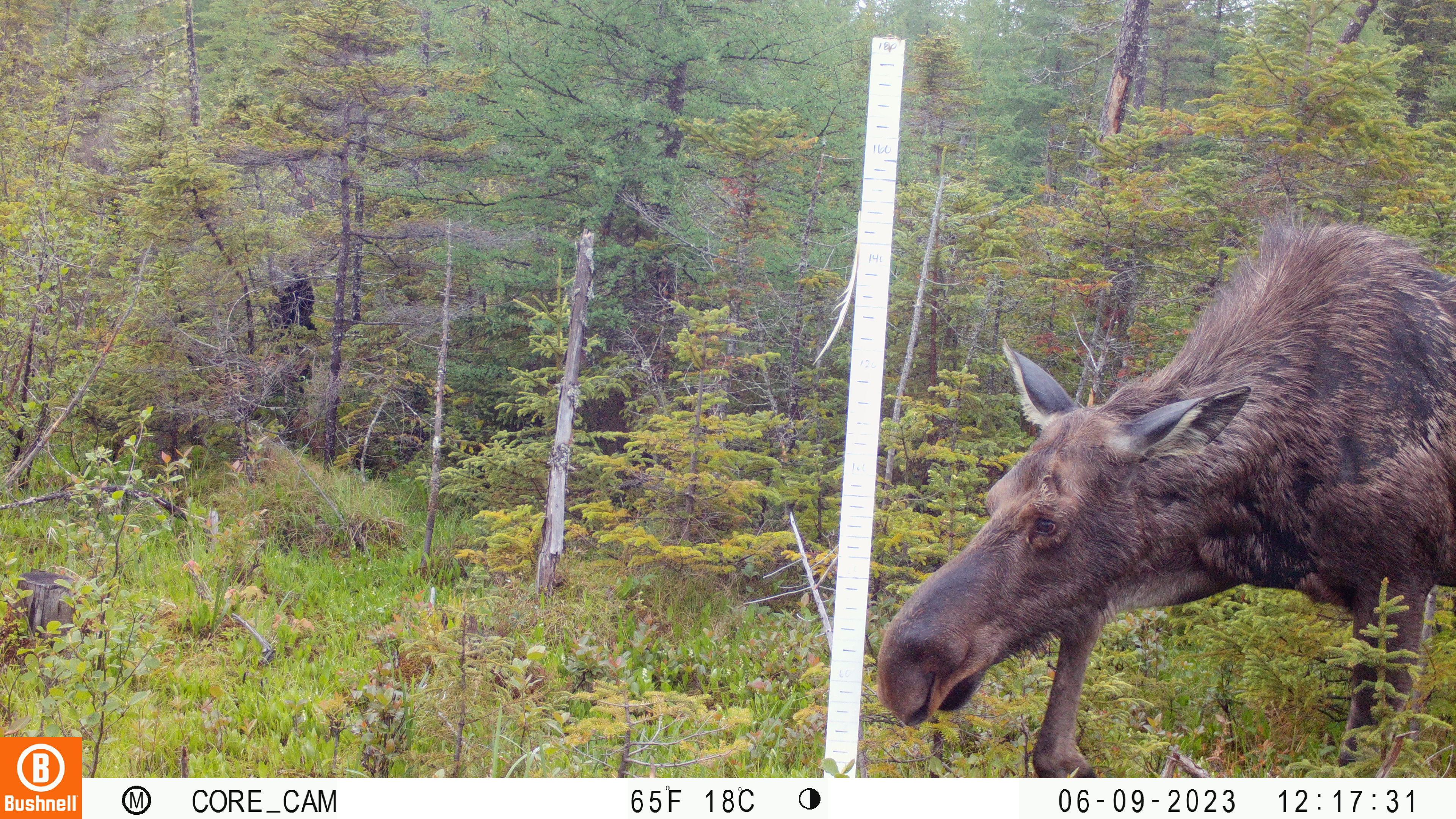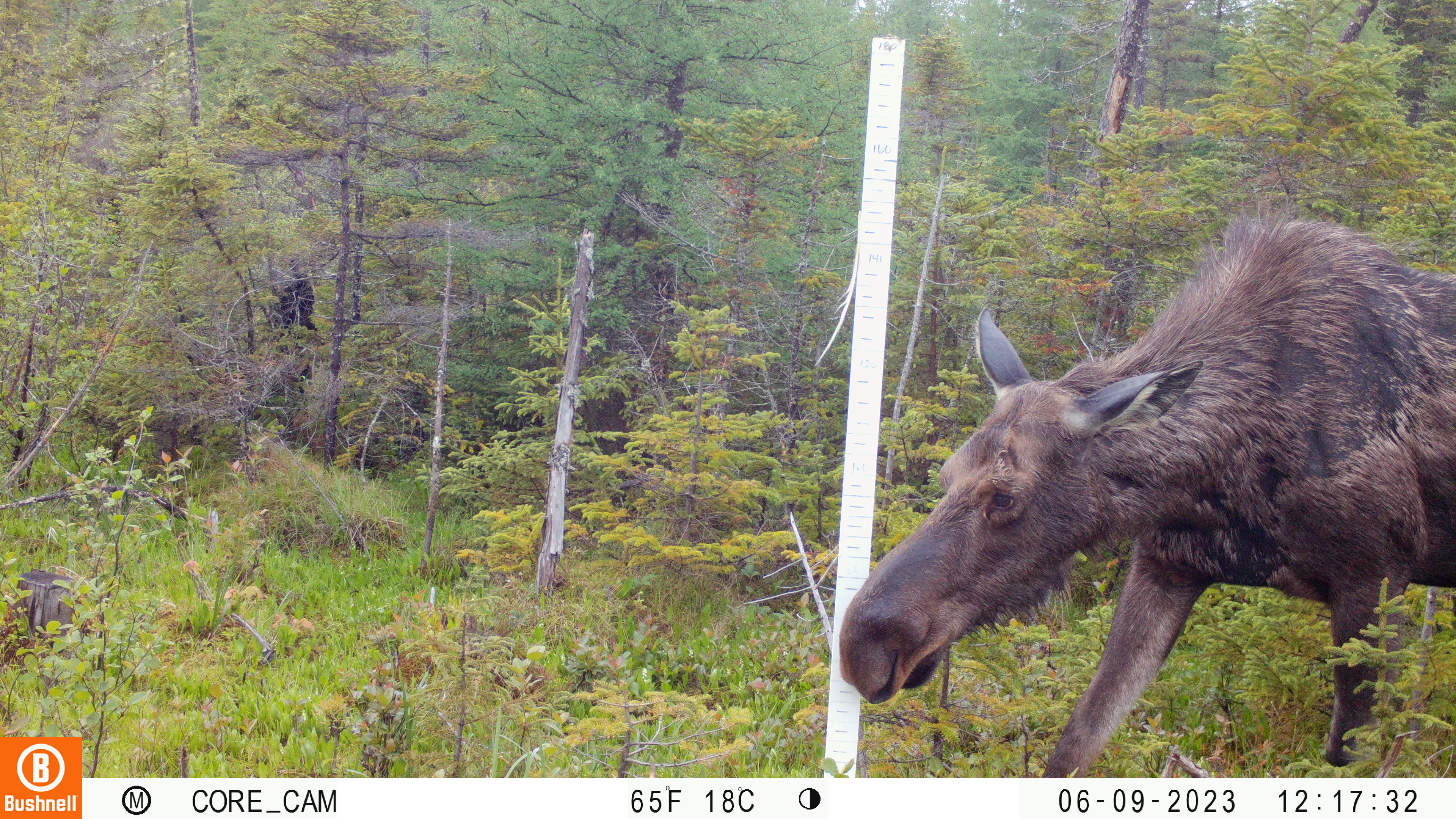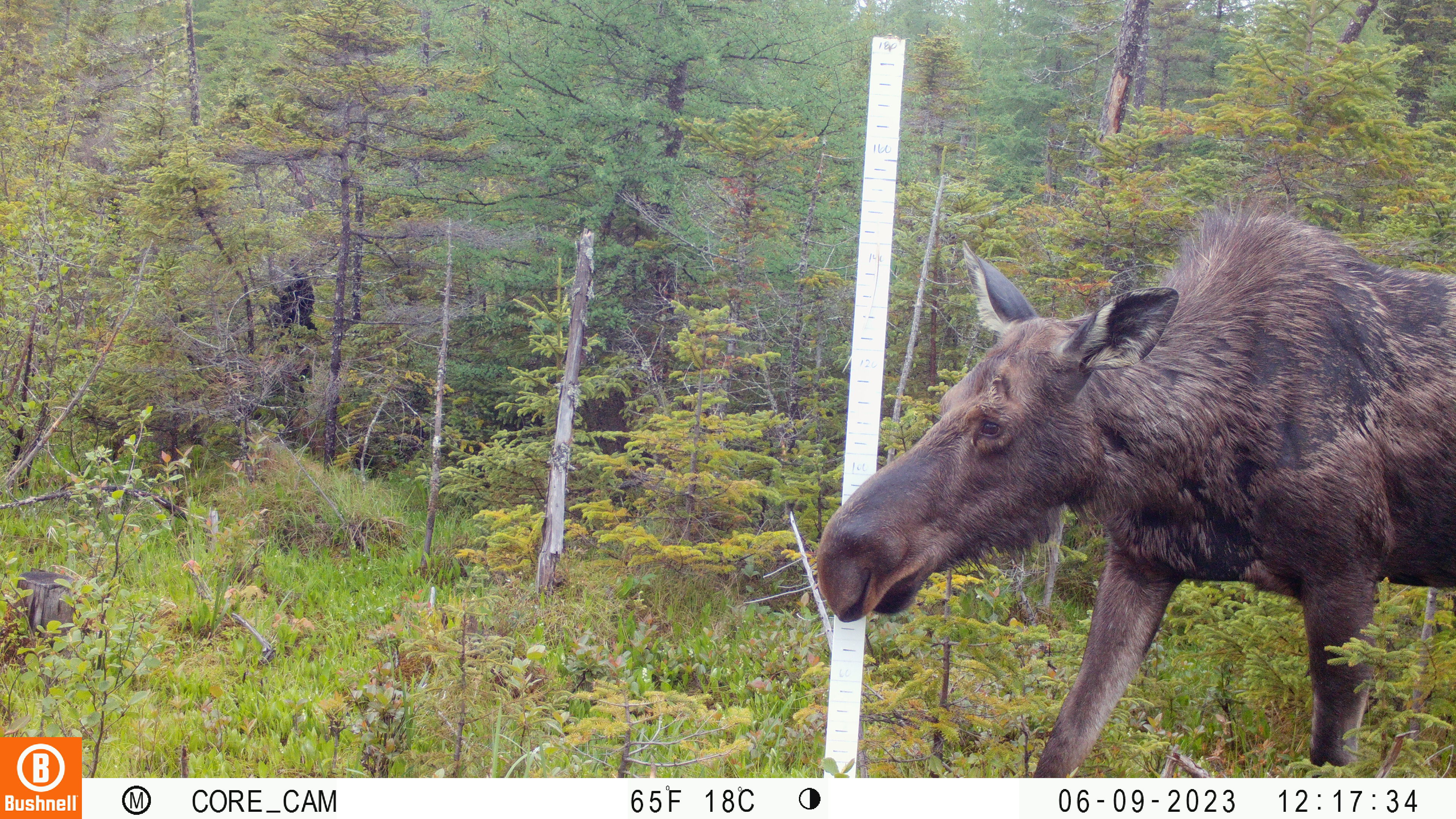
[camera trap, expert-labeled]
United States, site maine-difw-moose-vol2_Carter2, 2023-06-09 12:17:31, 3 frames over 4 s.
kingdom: Animalia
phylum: Chordata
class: Mammalia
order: Artiodactyla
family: Cervidae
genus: Alces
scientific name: Alces alces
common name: moose